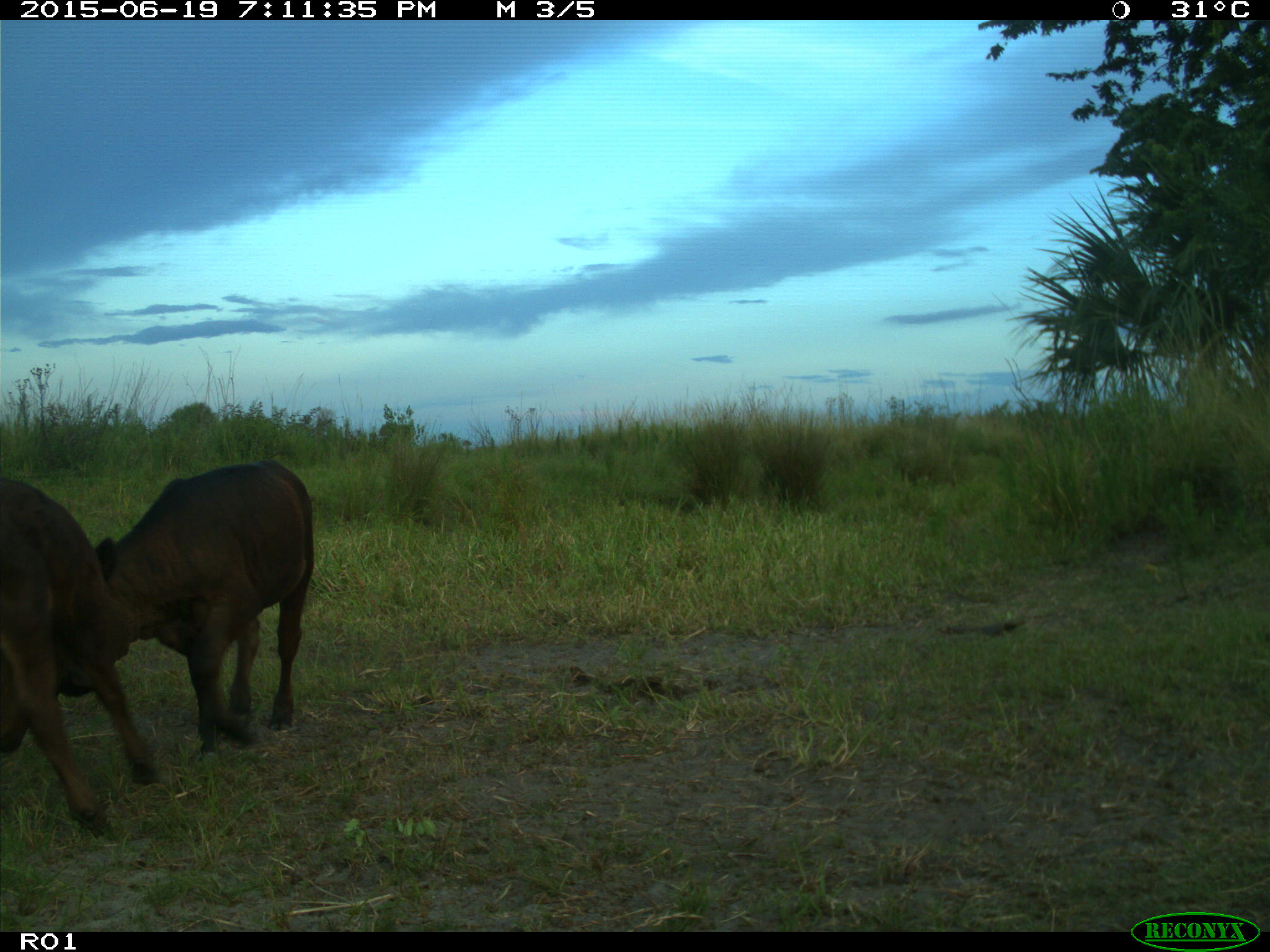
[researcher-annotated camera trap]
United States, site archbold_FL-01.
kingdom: Animalia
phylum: Chordata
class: Mammalia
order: Artiodactyla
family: Bovidae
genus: Bos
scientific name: Bos taurus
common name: domestic cow